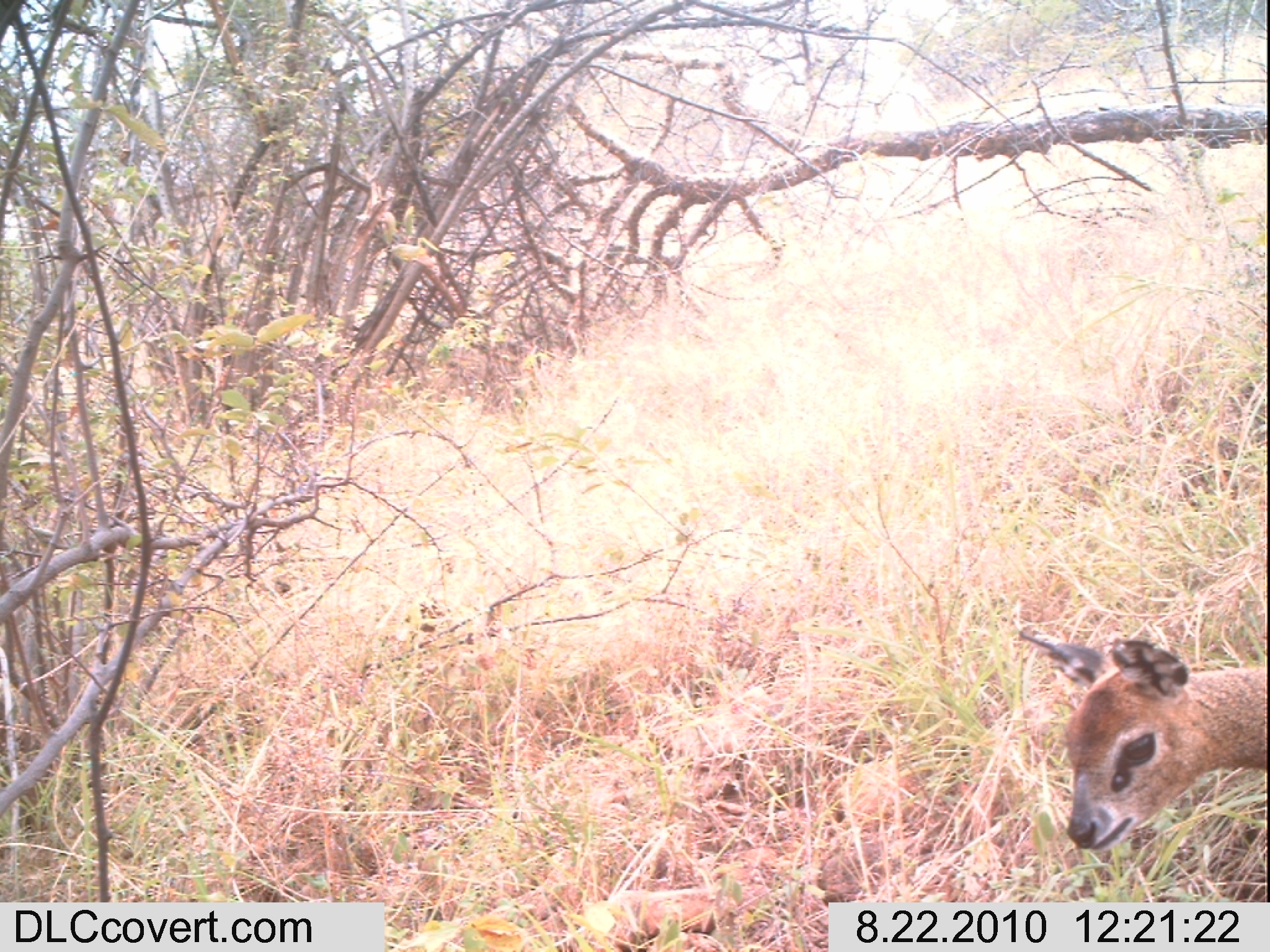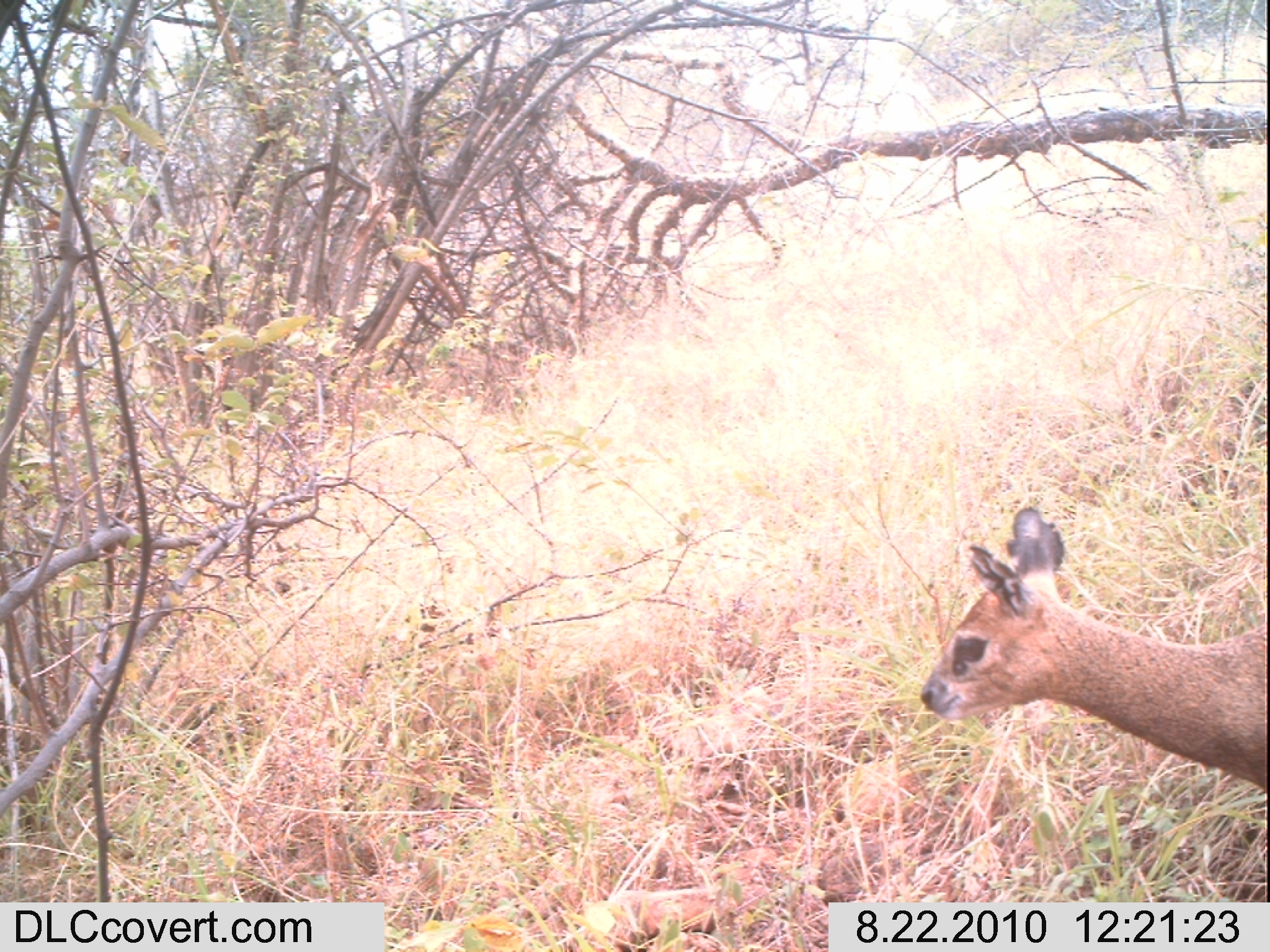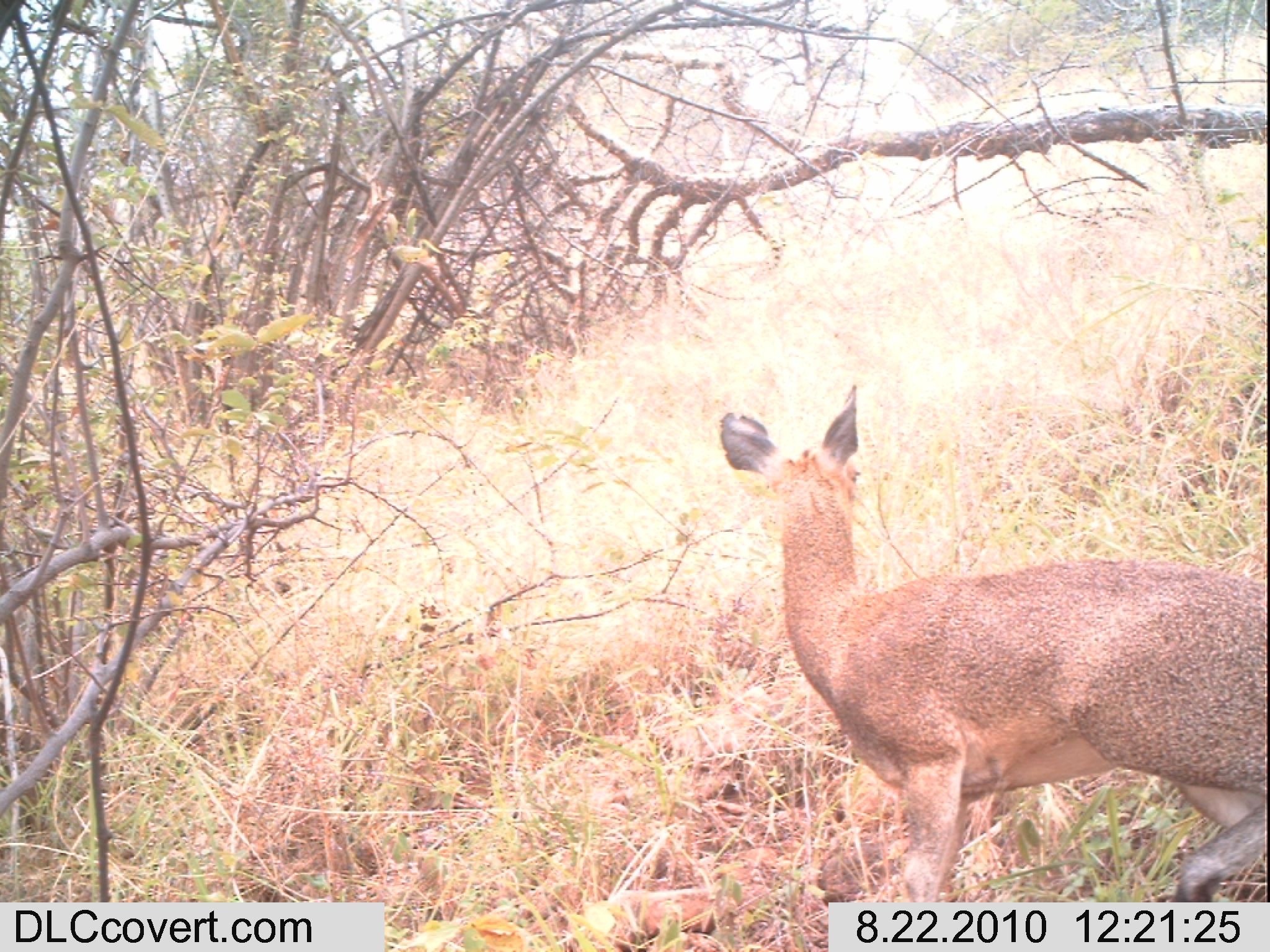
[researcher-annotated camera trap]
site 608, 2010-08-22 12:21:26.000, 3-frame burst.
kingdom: Animalia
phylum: Chordata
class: Mammalia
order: Artiodactyla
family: Bovidae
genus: Oreotragus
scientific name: Oreotragus oreotragus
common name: klipspringer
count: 1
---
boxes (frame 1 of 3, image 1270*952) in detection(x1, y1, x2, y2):
oreotragus oreotragus: detection(1016, 625, 1267, 851)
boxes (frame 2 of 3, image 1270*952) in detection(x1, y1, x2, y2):
oreotragus oreotragus: detection(917, 503, 1268, 791)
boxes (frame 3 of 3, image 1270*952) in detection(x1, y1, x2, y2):
oreotragus oreotragus: detection(716, 380, 1267, 902)